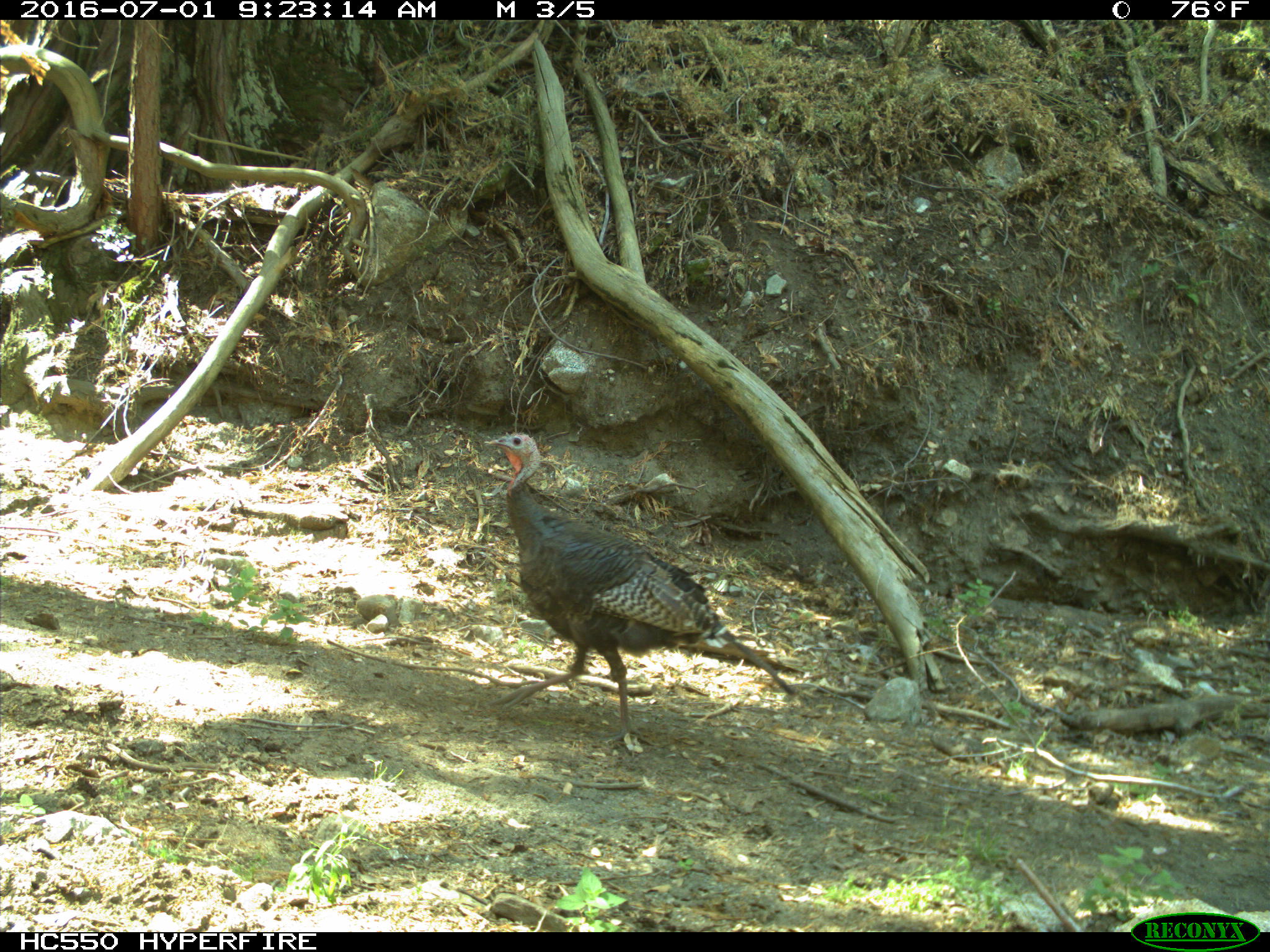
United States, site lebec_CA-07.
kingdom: Animalia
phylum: Chordata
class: Aves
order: Galliformes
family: Phasianidae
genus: Meleagris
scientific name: Meleagris gallopavo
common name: wild turkey